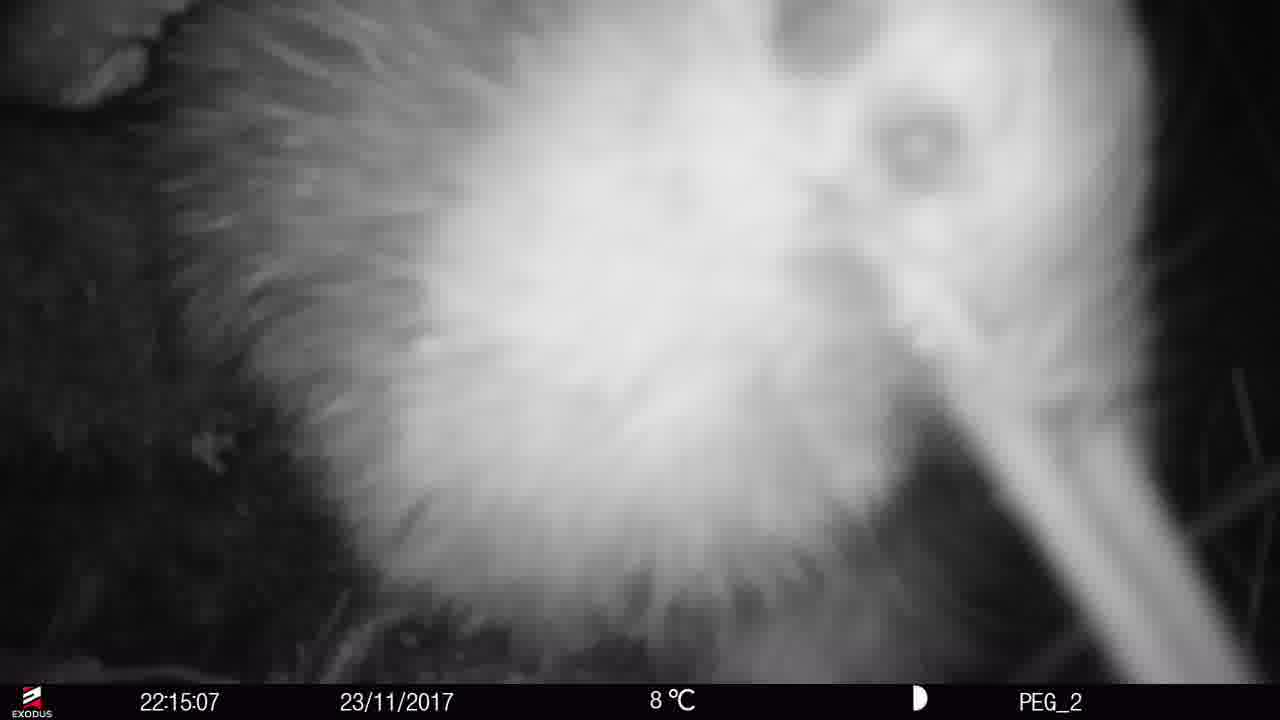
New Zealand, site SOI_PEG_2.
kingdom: Animalia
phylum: Chordata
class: Aves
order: Apterygiformes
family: Apterygidae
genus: Apteryx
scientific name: Apteryx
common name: kiwi